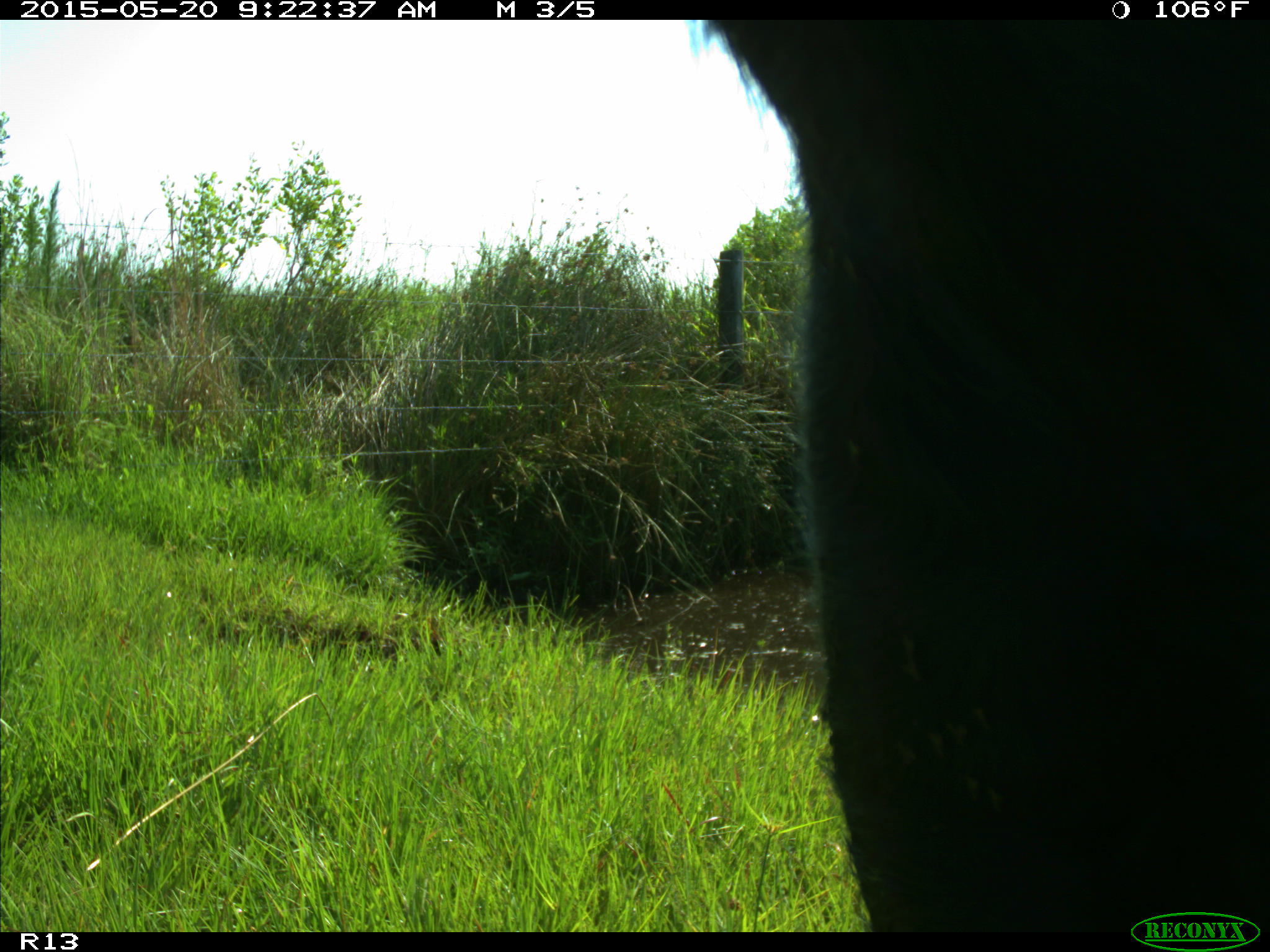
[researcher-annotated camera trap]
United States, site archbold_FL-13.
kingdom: Animalia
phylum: Chordata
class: Mammalia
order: Artiodactyla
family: Bovidae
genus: Bos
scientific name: Bos taurus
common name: domestic cow